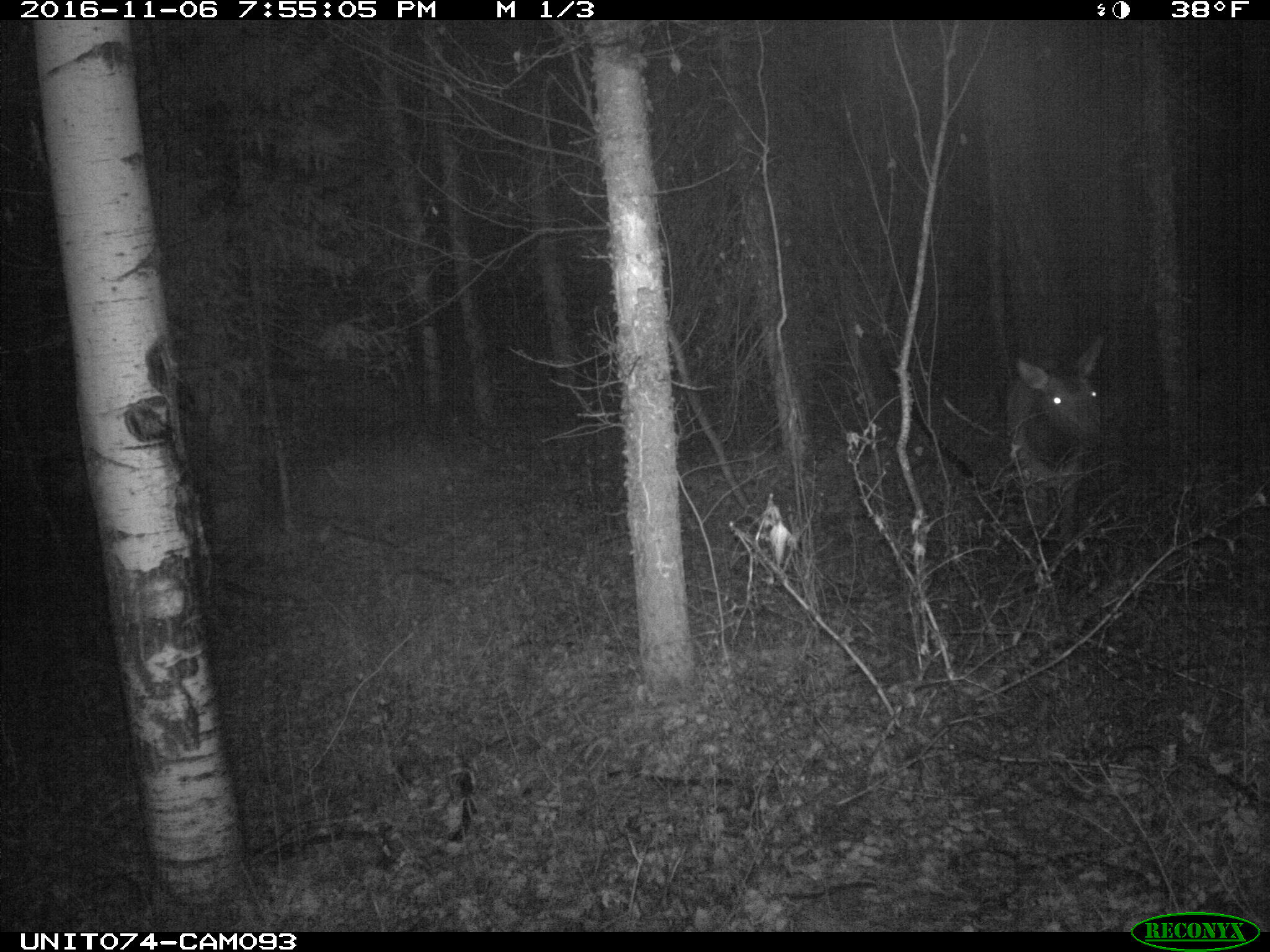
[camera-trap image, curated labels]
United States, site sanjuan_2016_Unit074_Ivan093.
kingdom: Animalia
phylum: Chordata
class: Mammalia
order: Artiodactyla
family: Cervidae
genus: Cervus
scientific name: Cervus elaphus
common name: red deer